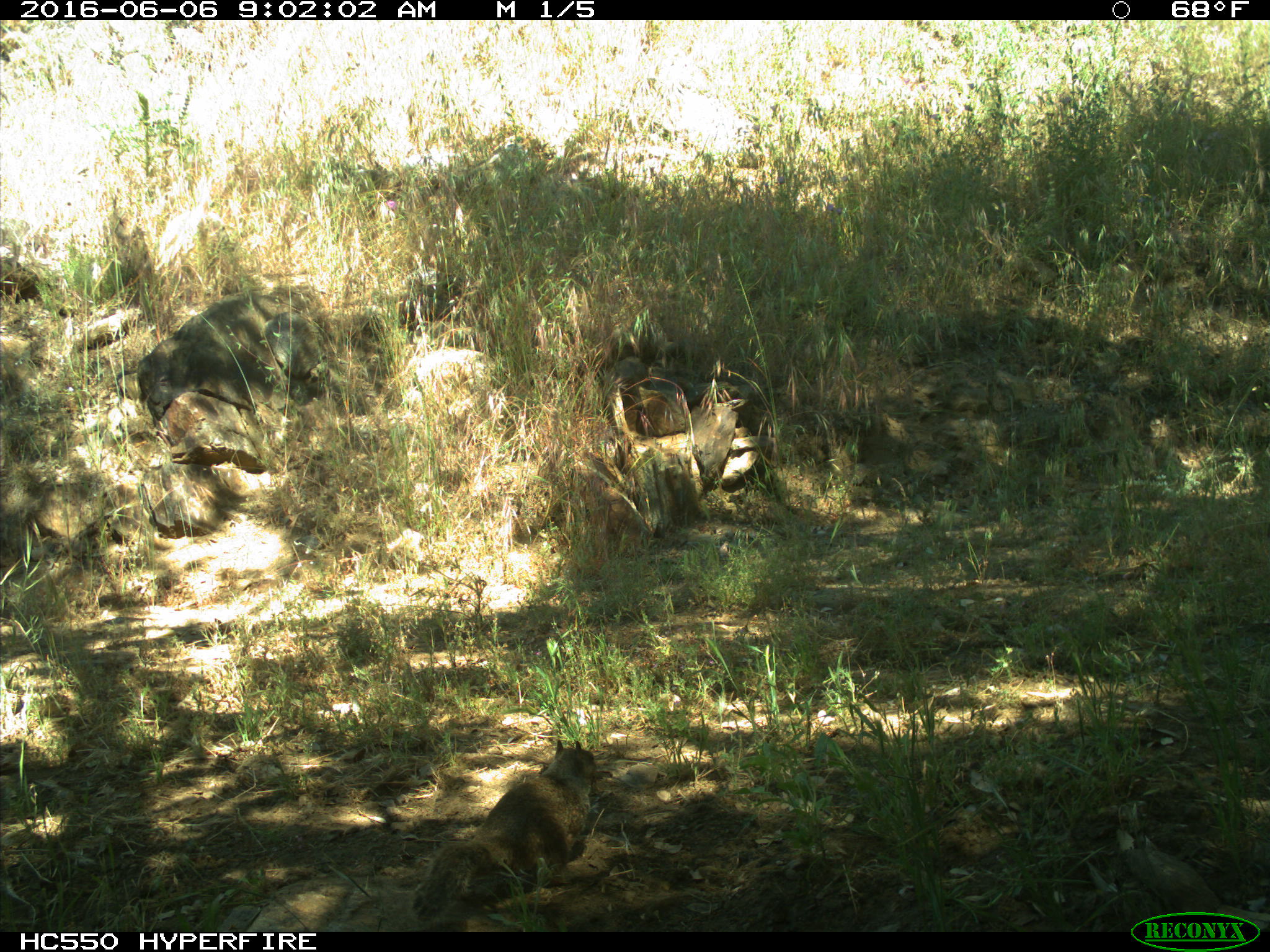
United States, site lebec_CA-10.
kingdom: Animalia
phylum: Chordata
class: Mammalia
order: Rodentia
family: Sciuridae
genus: Otospermophilus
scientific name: Otospermophilus beecheyi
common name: california ground squirrel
Otospermophilus beecheyi (california ground squirrel).